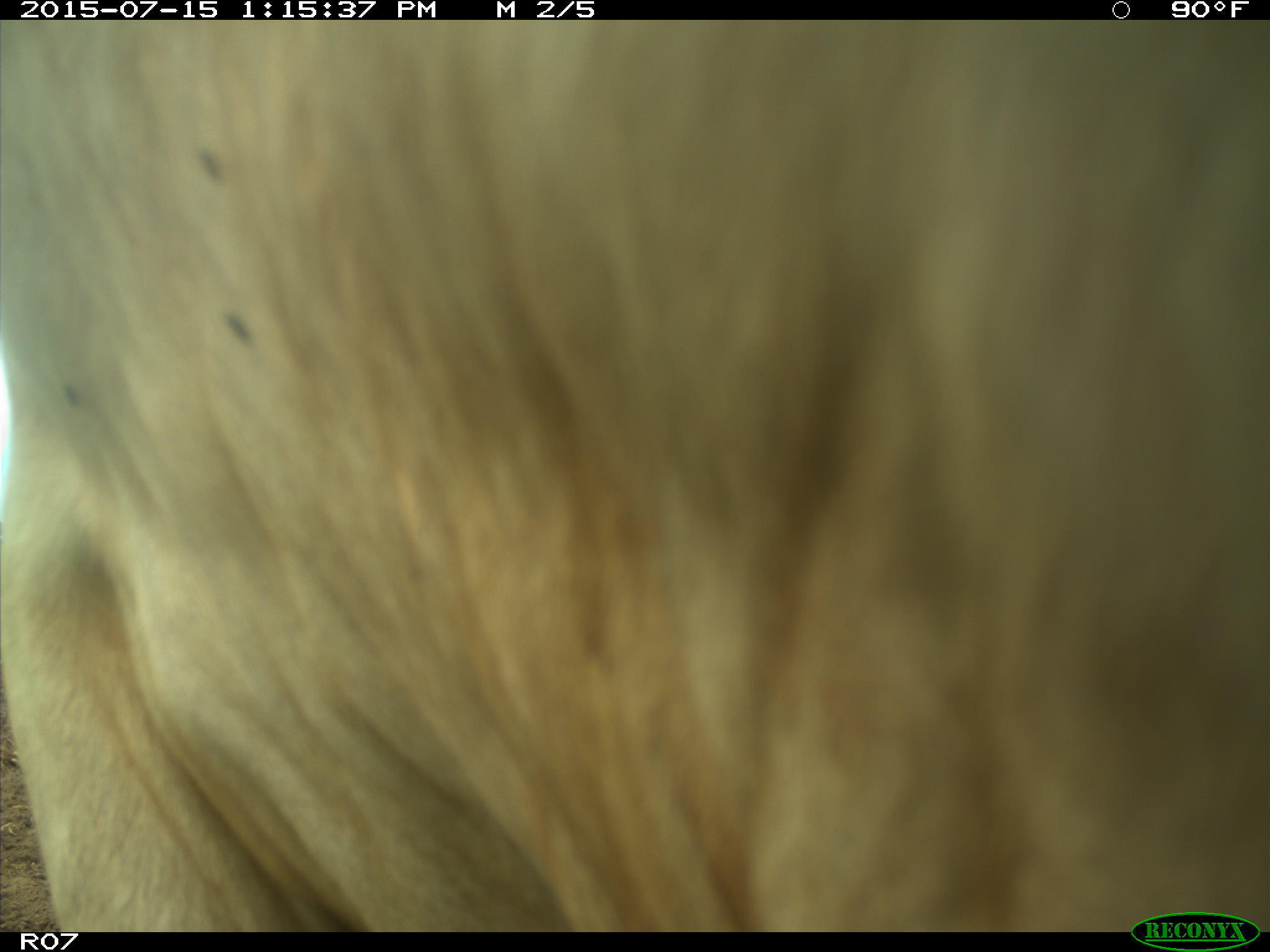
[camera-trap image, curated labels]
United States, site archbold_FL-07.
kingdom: Animalia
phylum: Chordata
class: Mammalia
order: Artiodactyla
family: Bovidae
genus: Bos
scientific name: Bos taurus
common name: domestic cow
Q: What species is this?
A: Bos taurus (domestic cow).